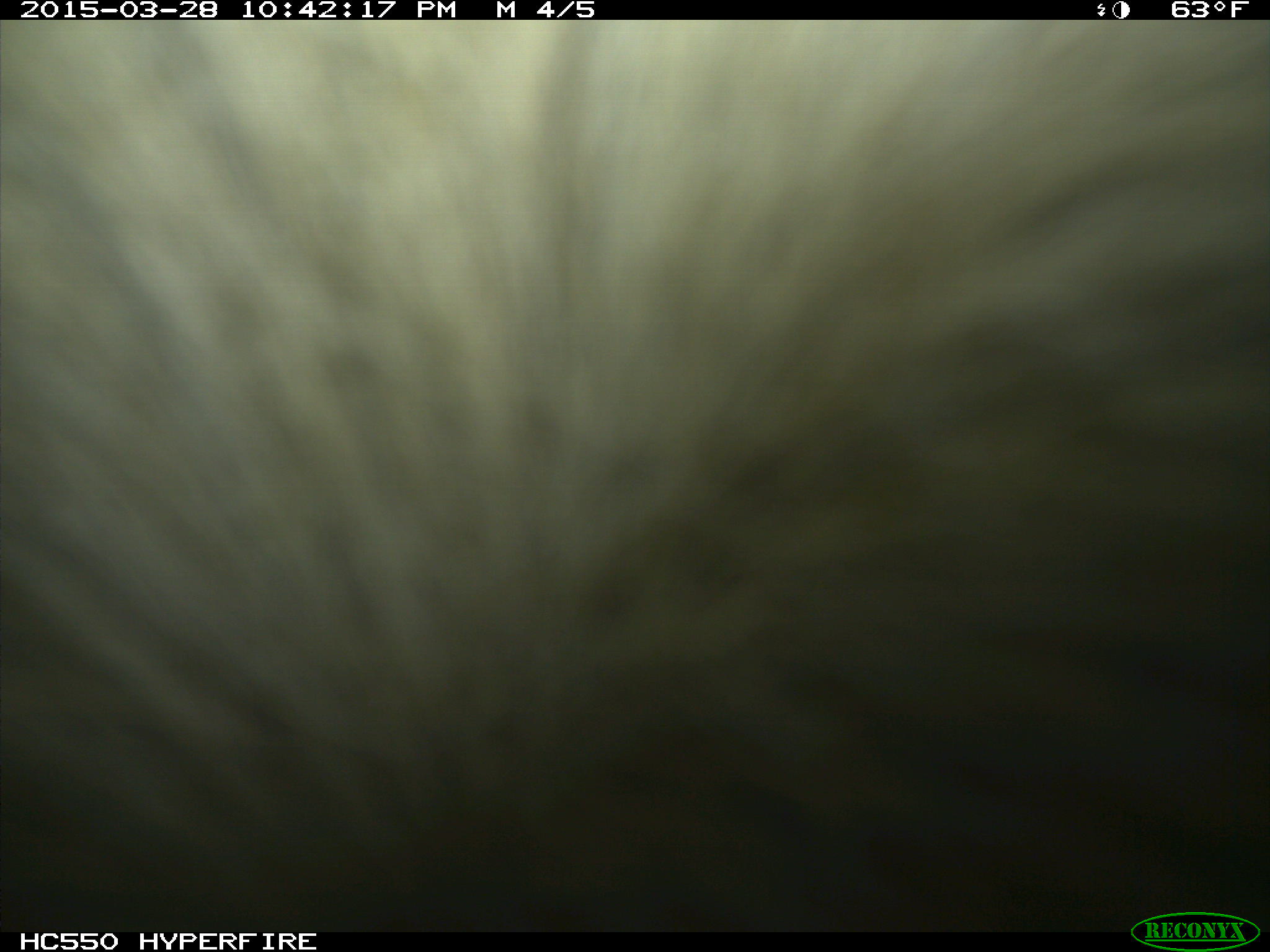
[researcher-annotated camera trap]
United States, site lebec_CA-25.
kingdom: Animalia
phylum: Chordata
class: Mammalia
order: Artiodactyla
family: Bovidae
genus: Bos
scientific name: Bos taurus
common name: domestic cow